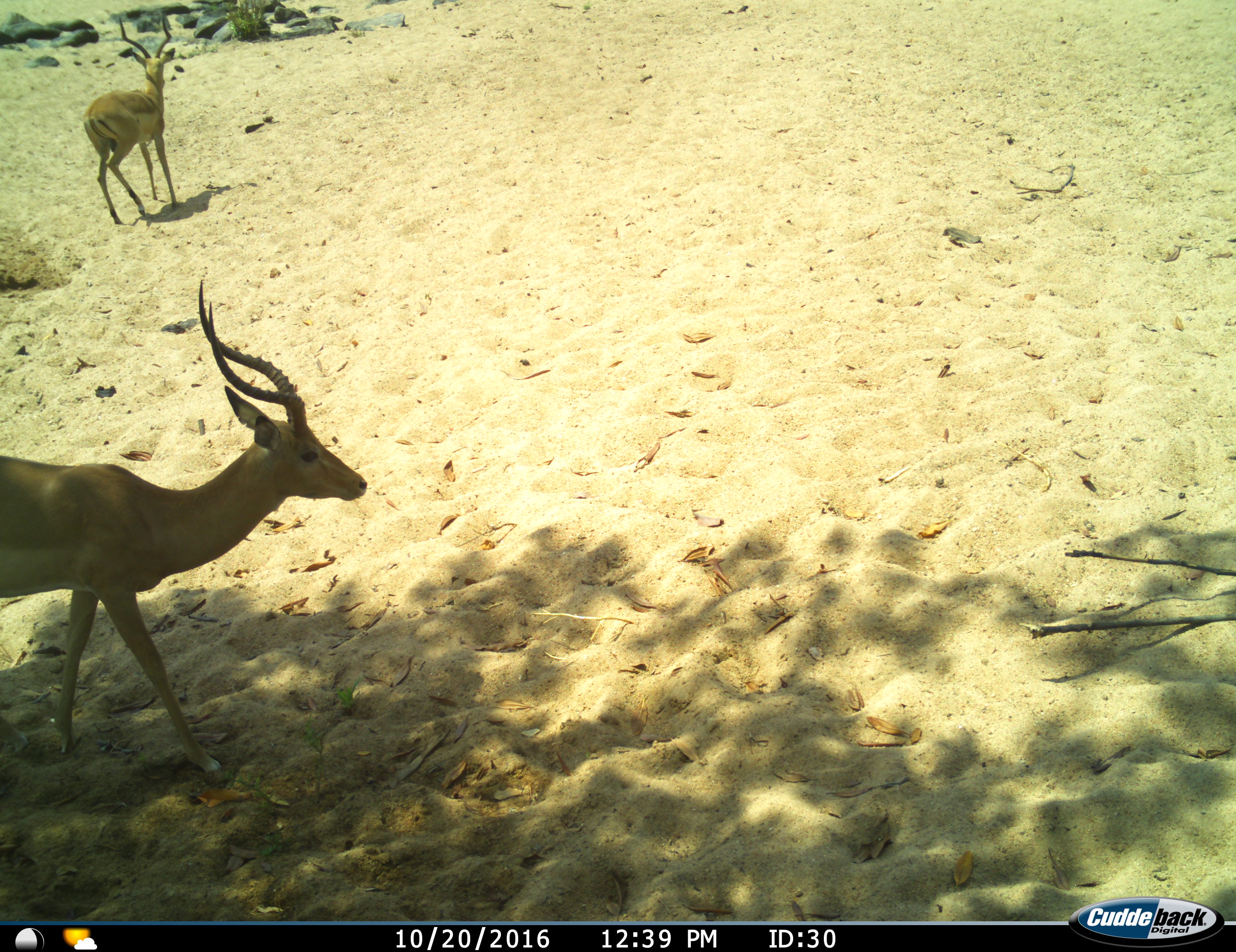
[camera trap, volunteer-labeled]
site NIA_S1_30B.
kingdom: Animalia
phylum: Chordata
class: Mammalia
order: Artiodactyla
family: Bovidae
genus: Aepyceros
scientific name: Aepyceros melampus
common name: impala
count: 2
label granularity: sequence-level